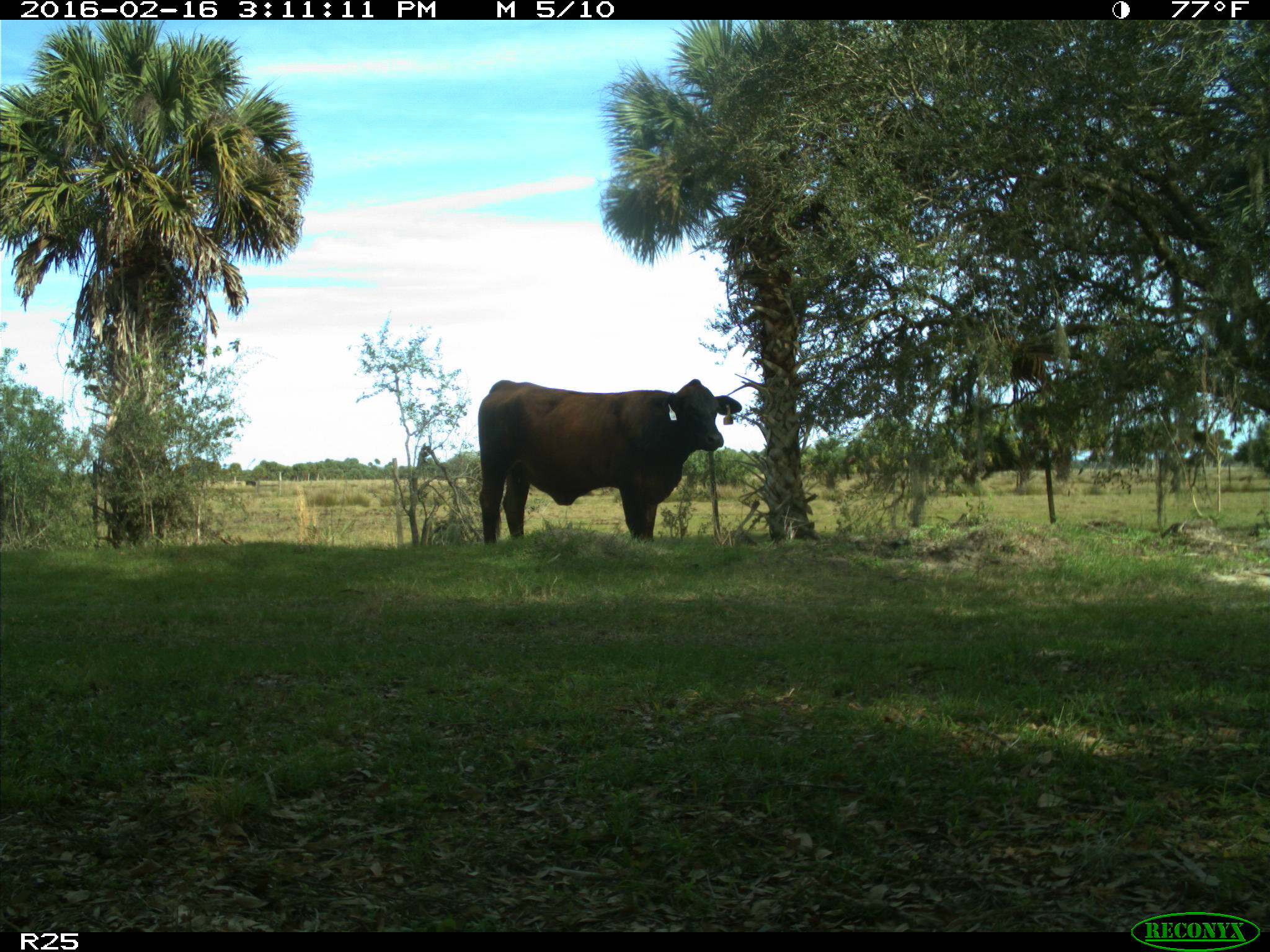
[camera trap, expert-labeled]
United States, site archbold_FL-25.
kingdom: Animalia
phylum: Chordata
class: Mammalia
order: Artiodactyla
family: Bovidae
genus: Bos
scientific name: Bos taurus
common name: domestic cow